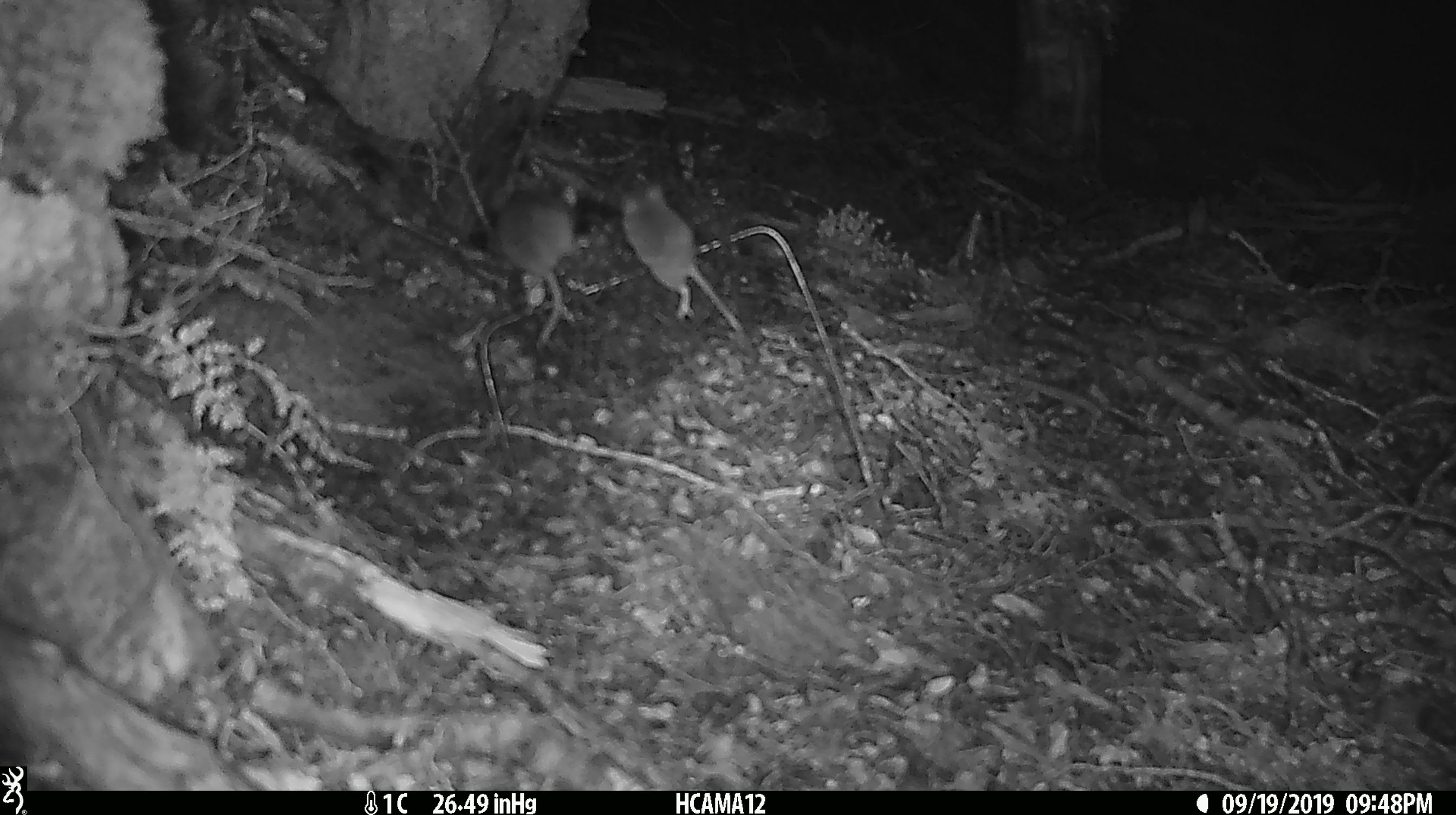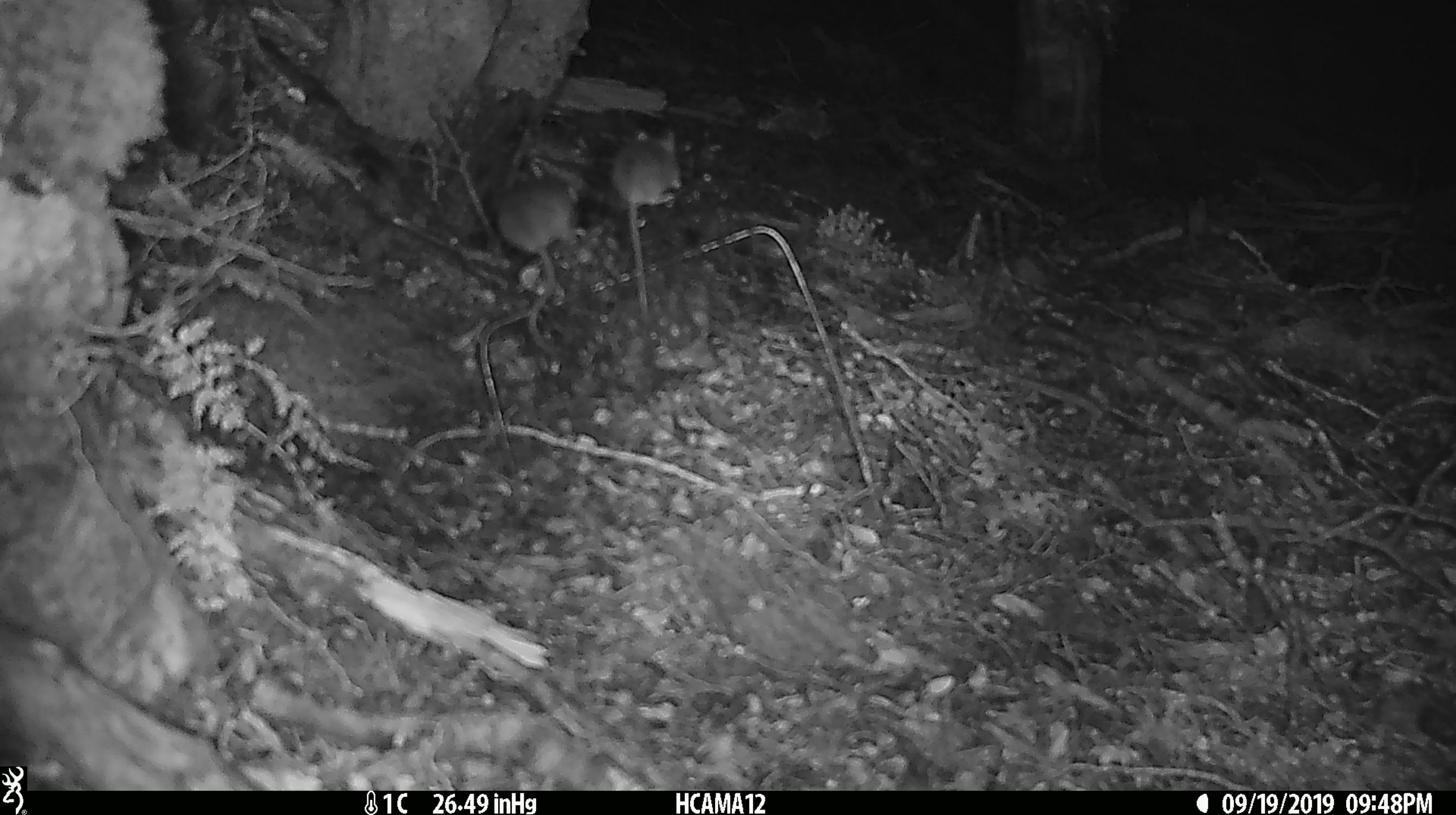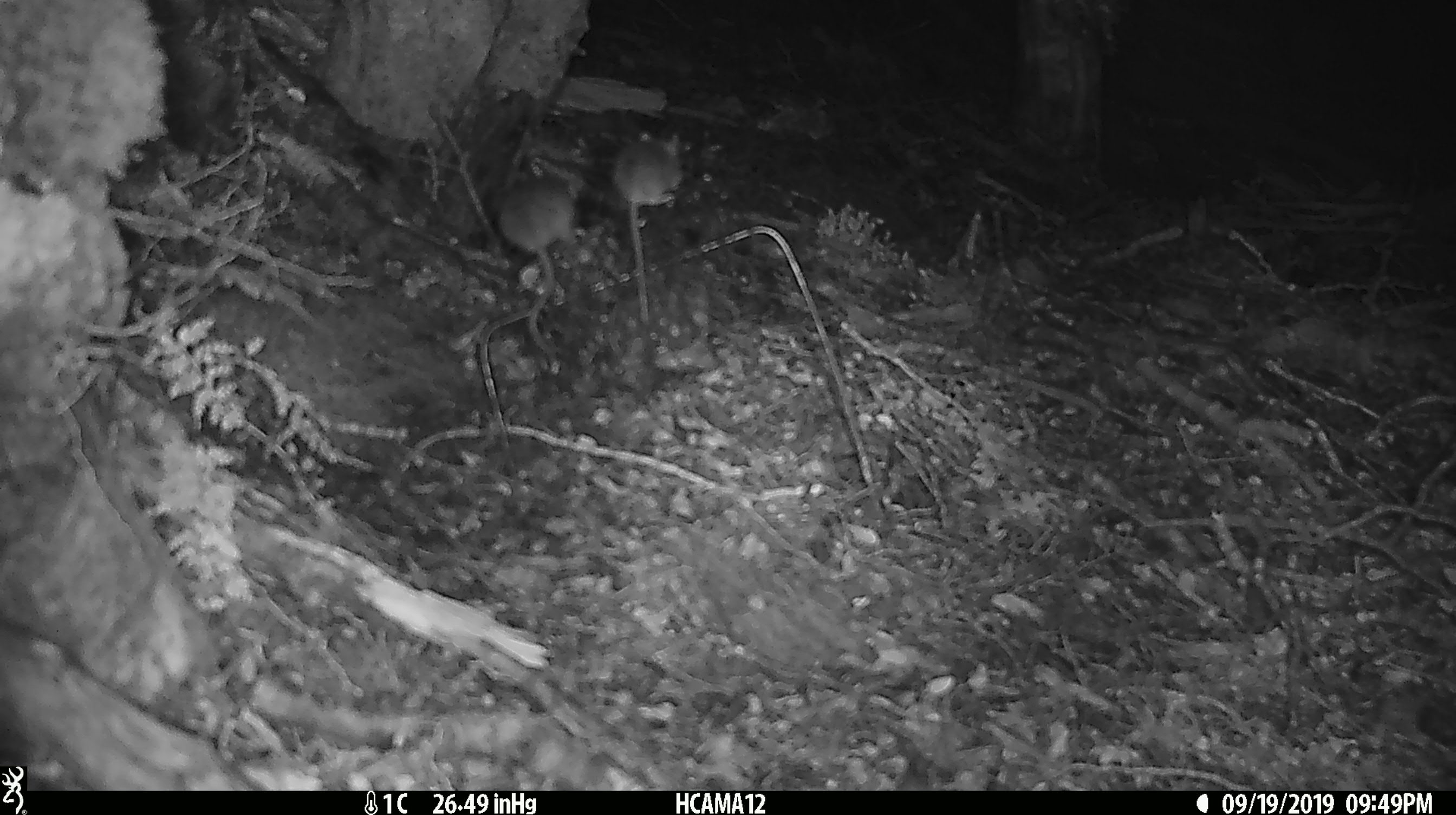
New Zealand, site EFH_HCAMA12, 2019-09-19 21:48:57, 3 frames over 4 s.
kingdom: Animalia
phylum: Chordata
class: Mammalia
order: Rodentia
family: Muridae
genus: Mus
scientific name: Mus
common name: mouse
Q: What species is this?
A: Mouse (Mus).